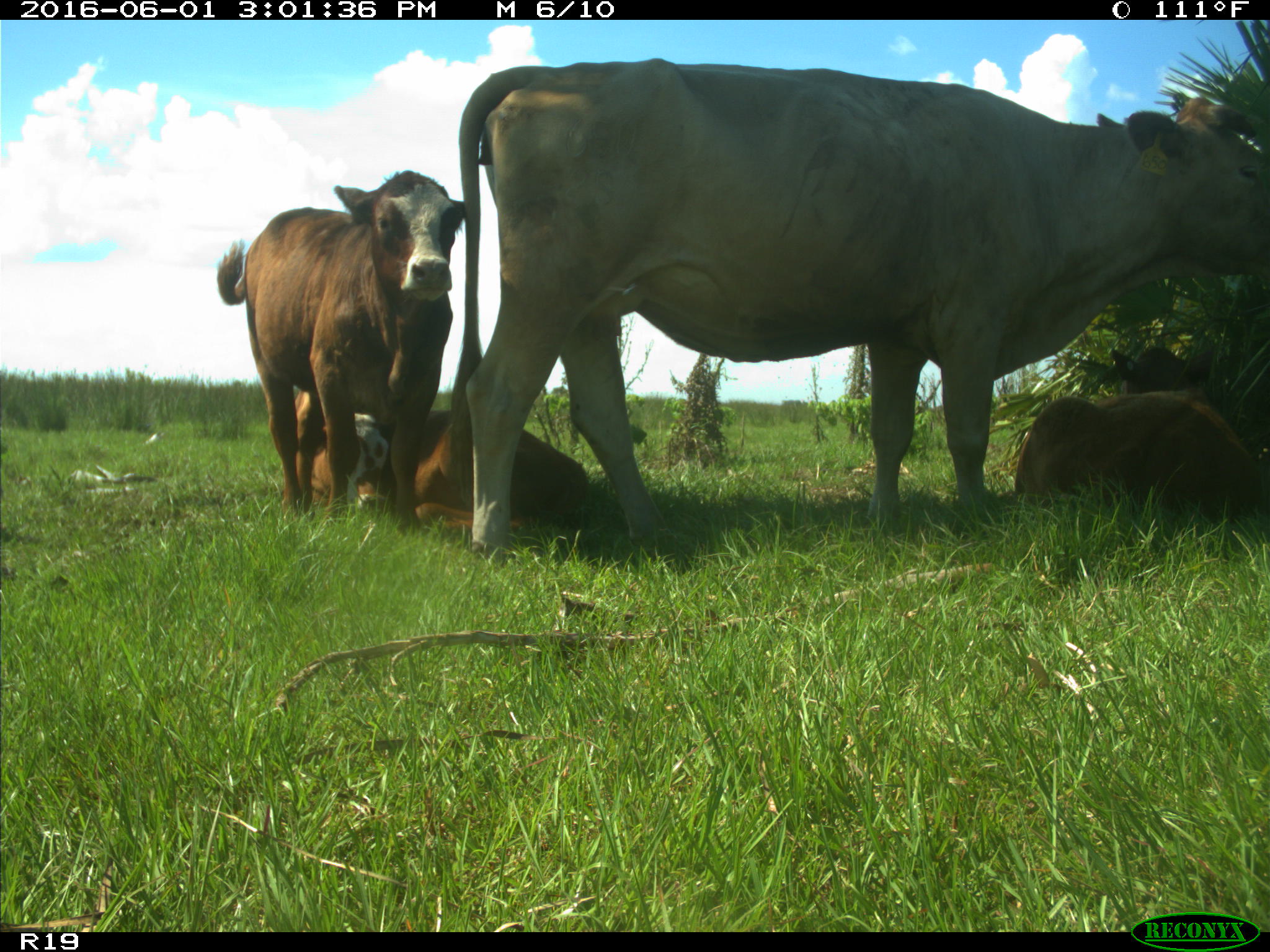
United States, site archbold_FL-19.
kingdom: Animalia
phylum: Chordata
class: Mammalia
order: Artiodactyla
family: Bovidae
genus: Bos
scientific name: Bos taurus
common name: domestic cow